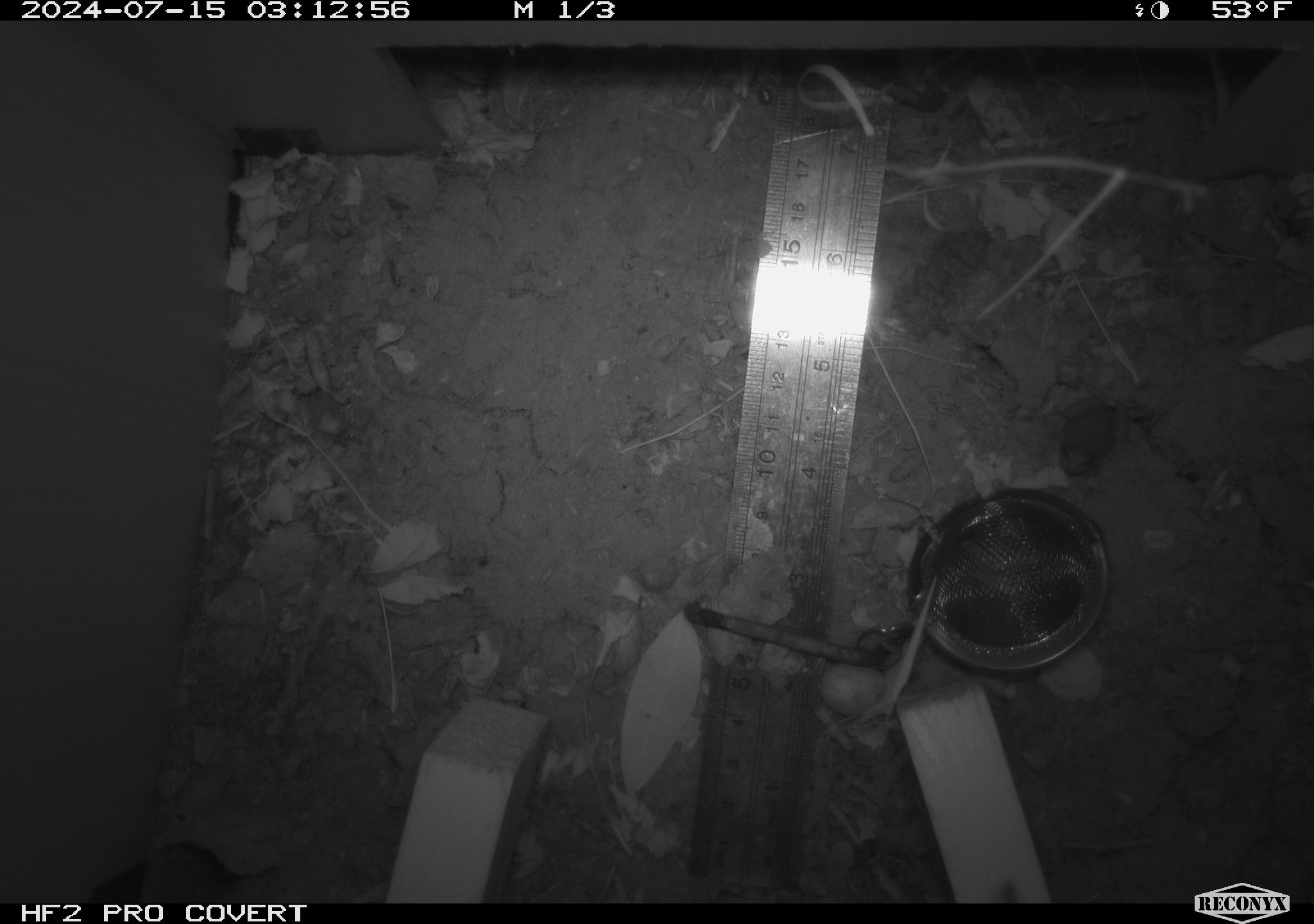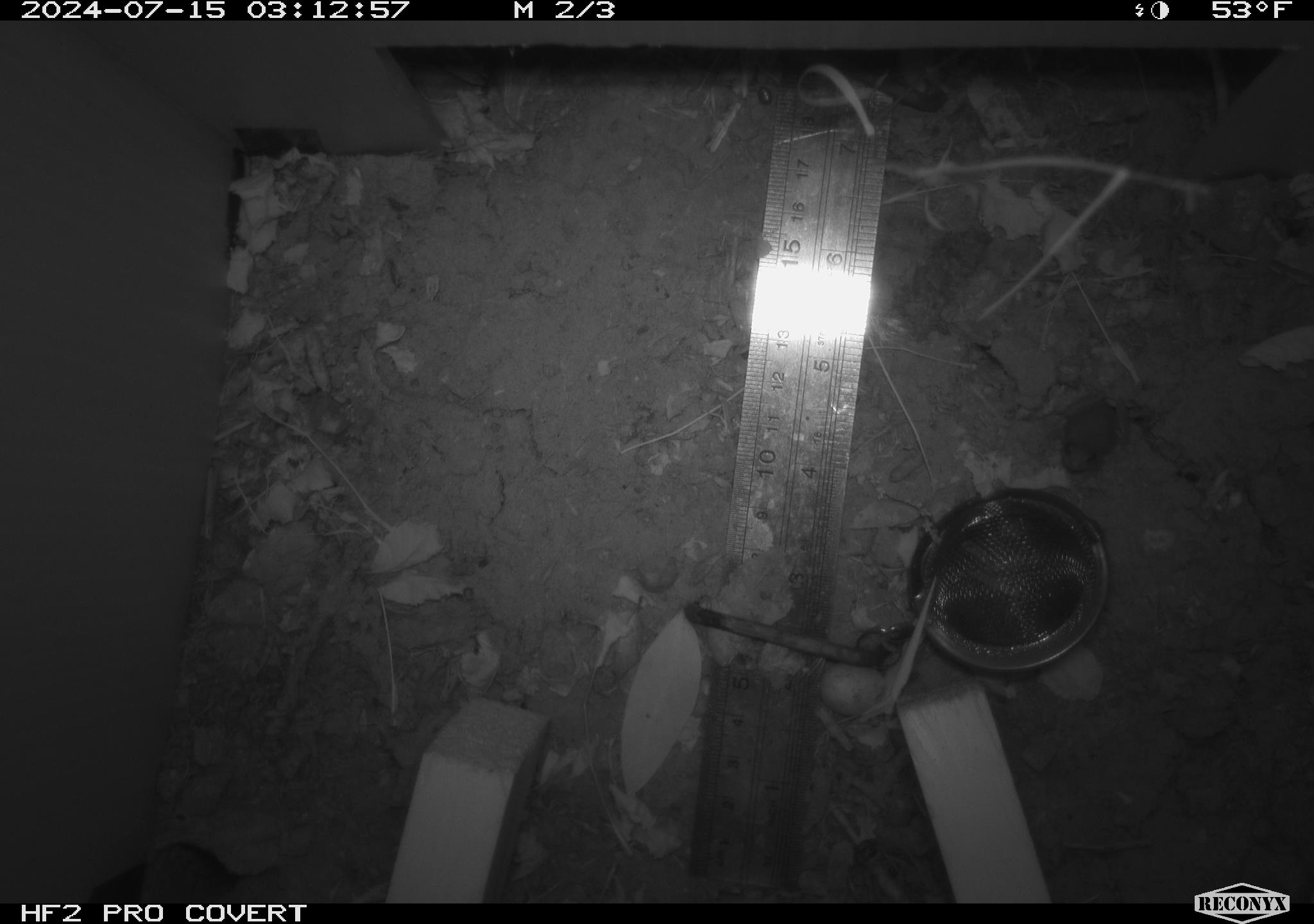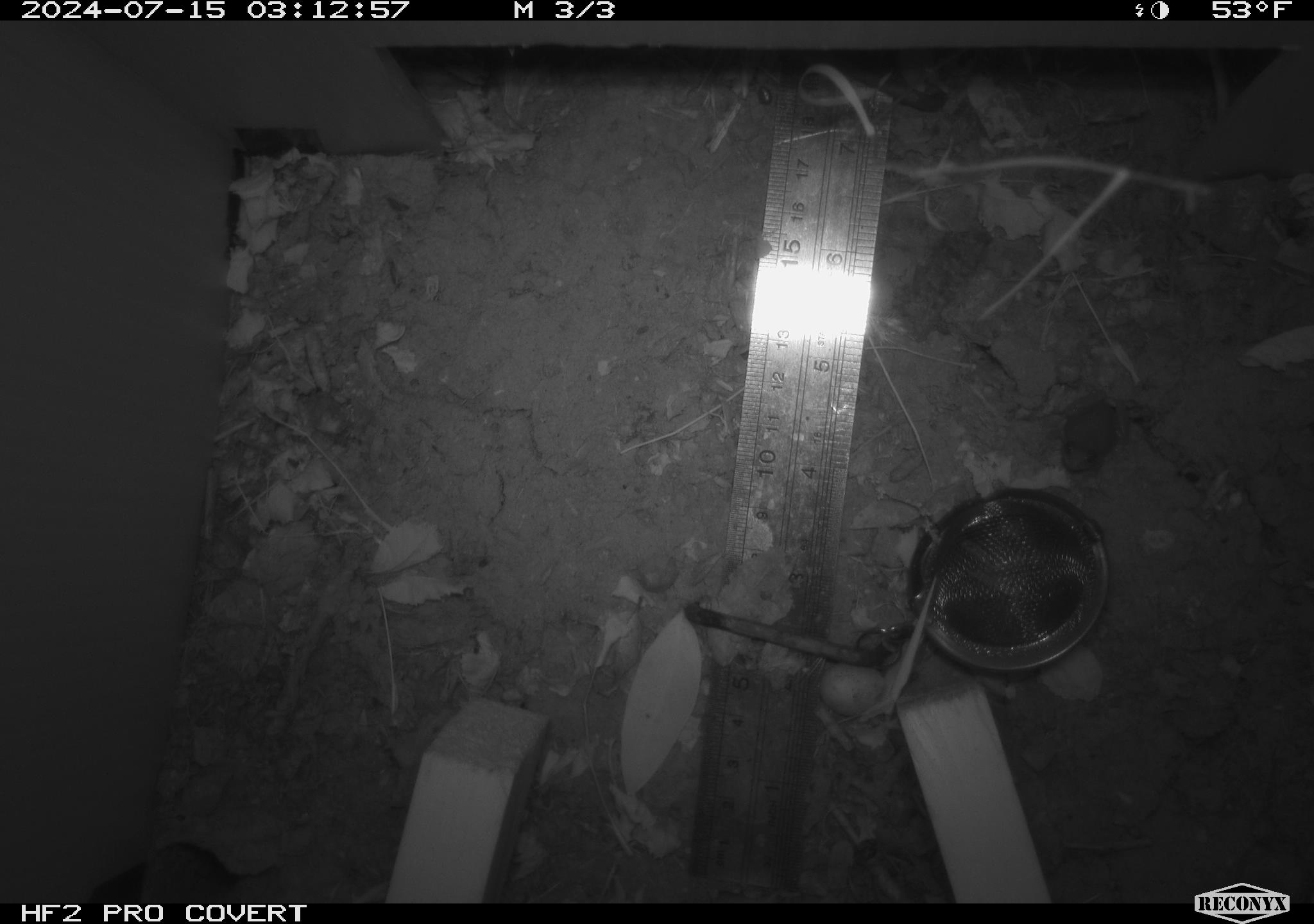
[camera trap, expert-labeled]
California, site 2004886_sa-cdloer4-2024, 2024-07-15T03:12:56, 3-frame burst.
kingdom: Animalia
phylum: Arthropoda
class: Insecta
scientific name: Insecta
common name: insect